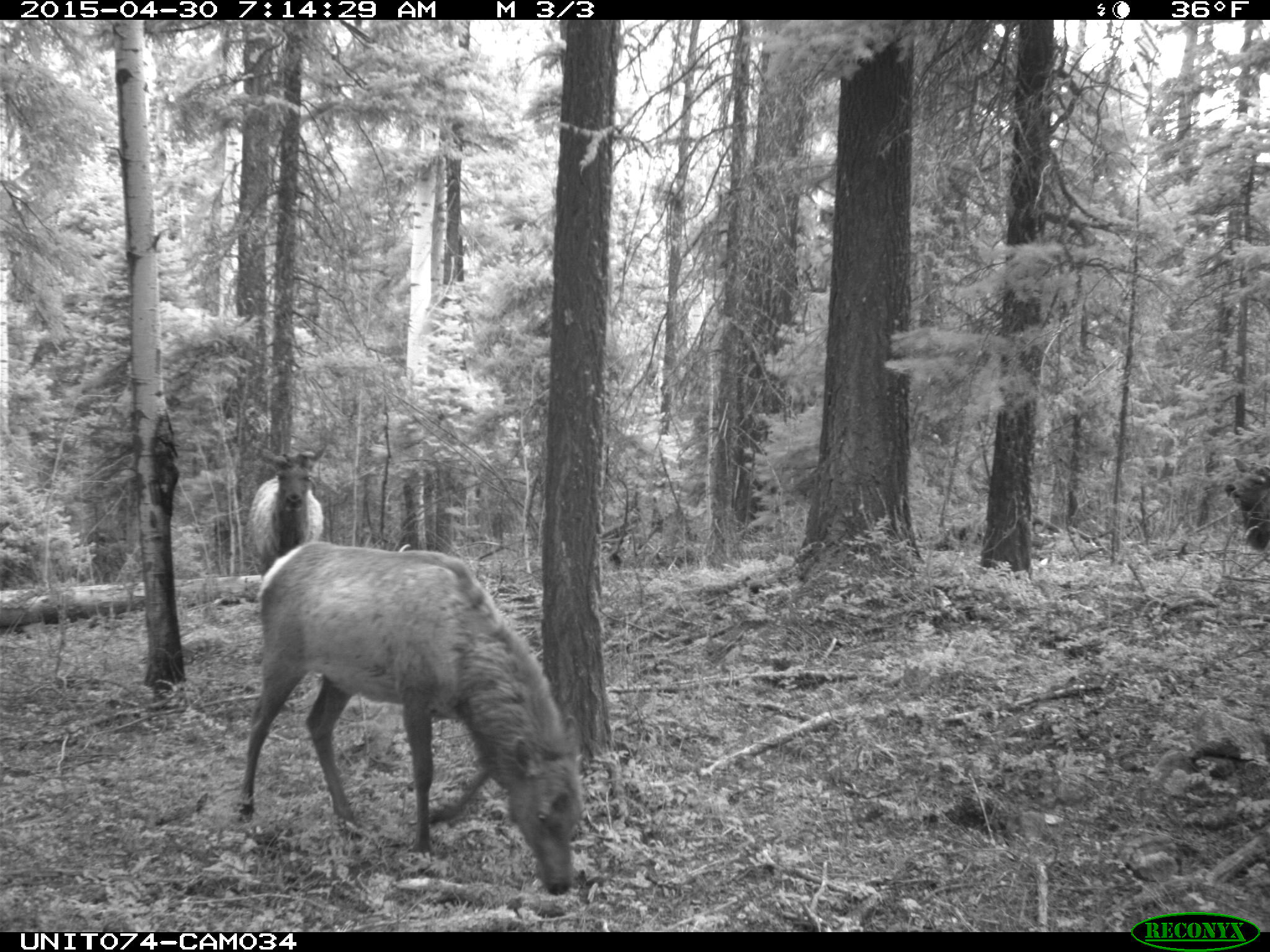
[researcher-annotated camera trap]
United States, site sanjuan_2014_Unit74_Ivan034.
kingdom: Animalia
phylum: Chordata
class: Mammalia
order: Artiodactyla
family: Cervidae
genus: Cervus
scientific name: Cervus elaphus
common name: red deer